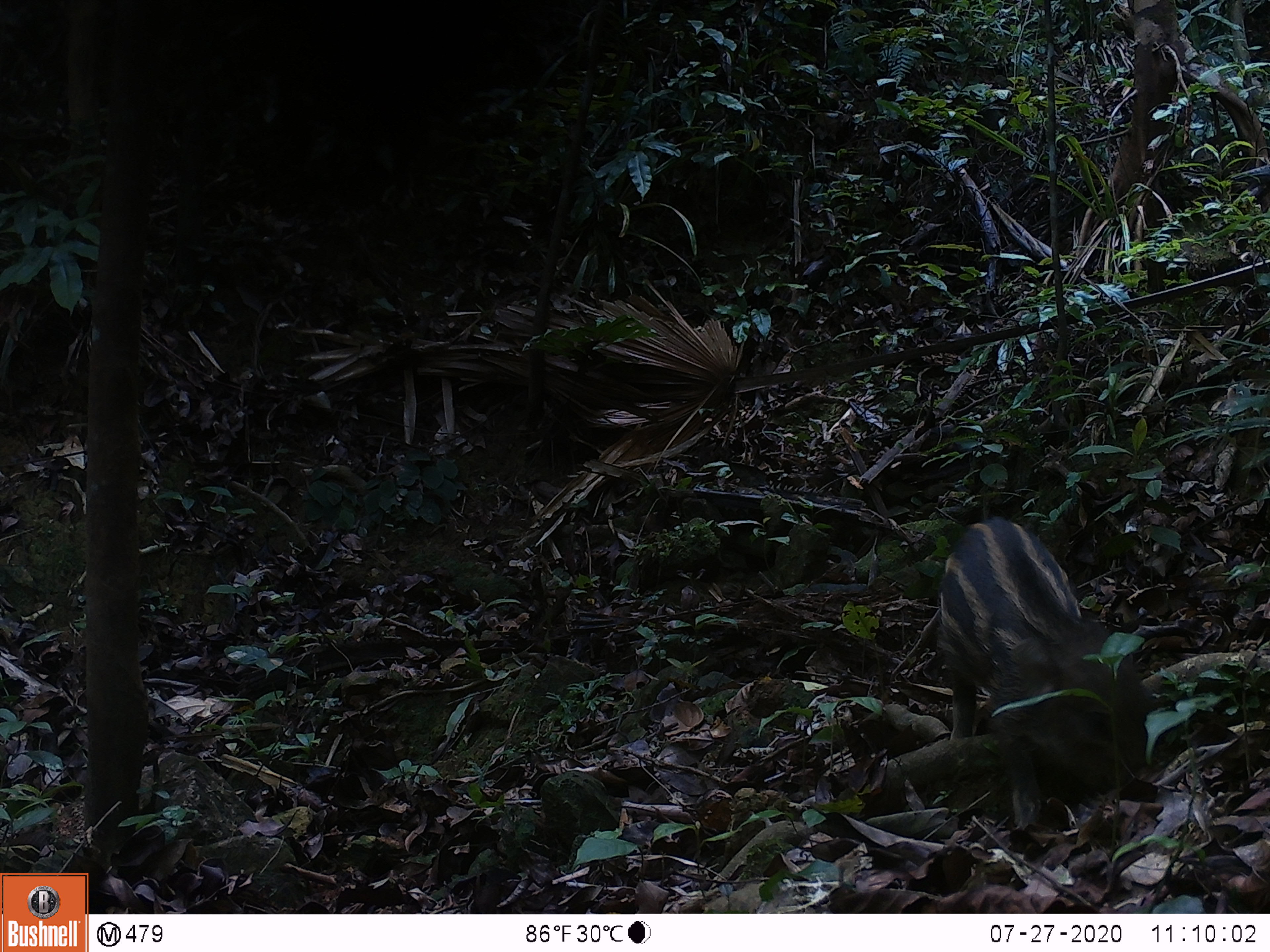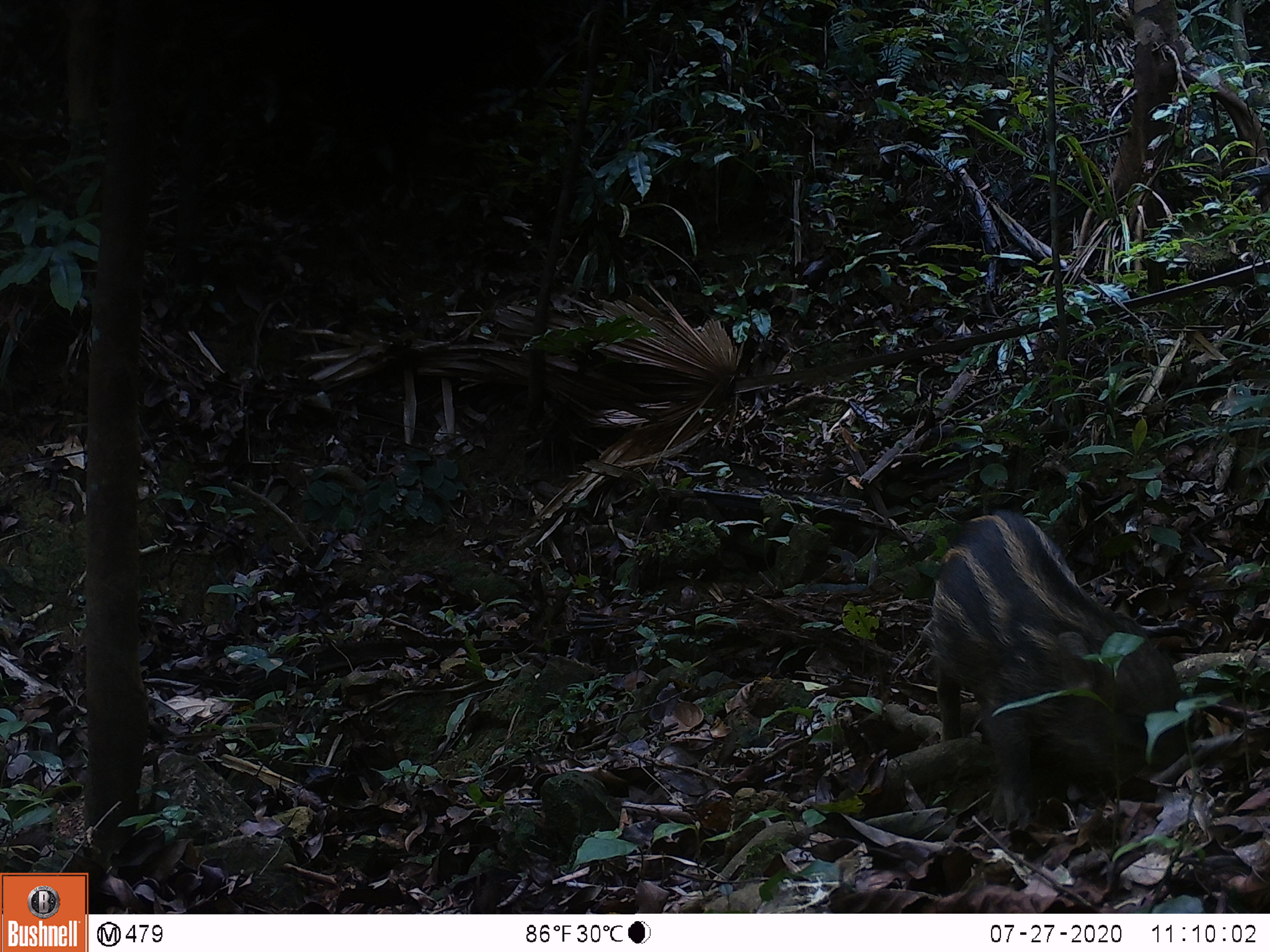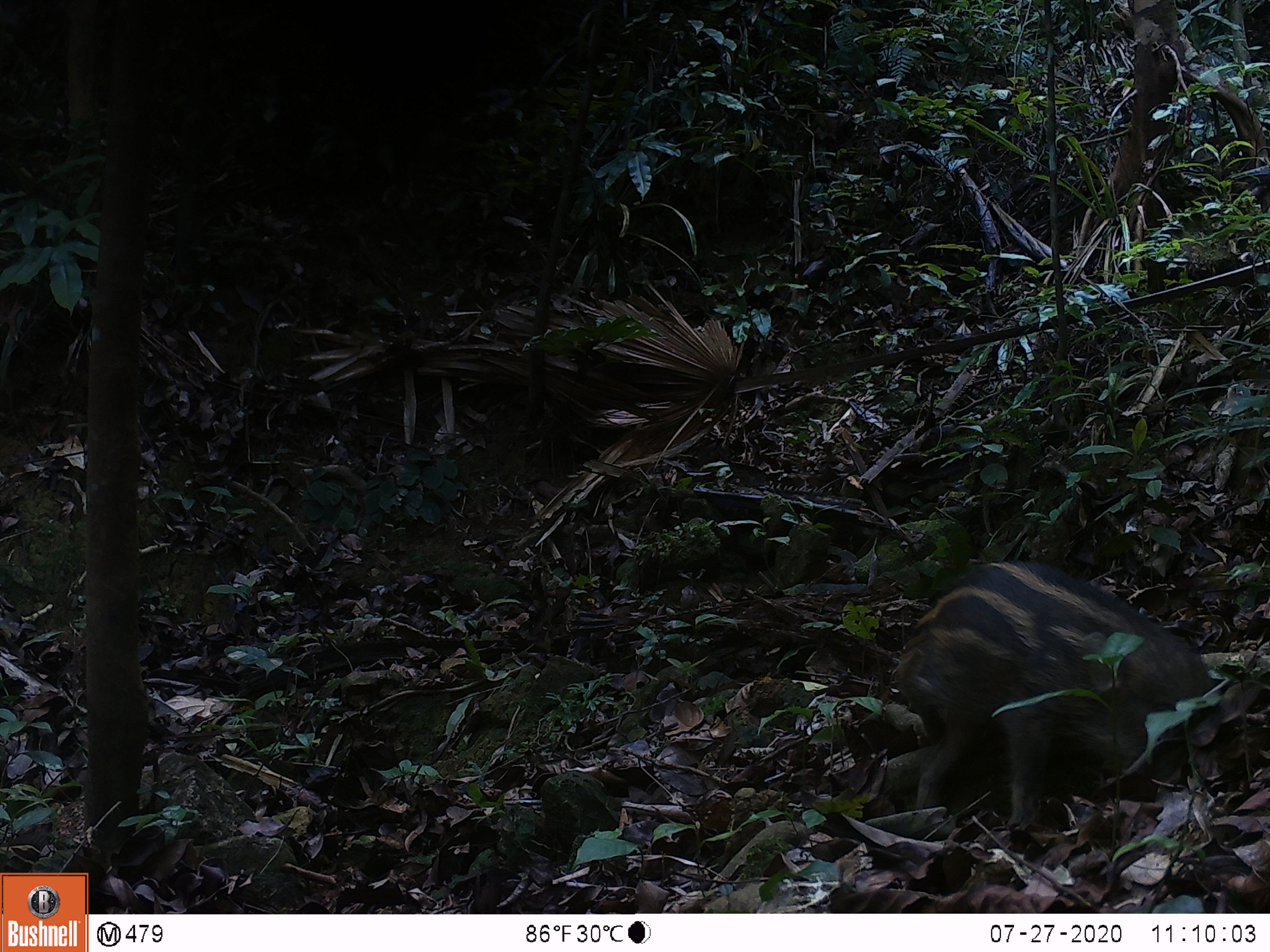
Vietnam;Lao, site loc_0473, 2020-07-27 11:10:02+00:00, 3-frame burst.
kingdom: Animalia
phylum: Chordata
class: Mammalia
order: Artiodactyla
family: Suidae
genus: Sus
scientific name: Sus scrofa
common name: eurasian wild pig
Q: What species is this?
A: Eurasian wild pig (Sus scrofa).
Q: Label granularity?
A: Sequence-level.